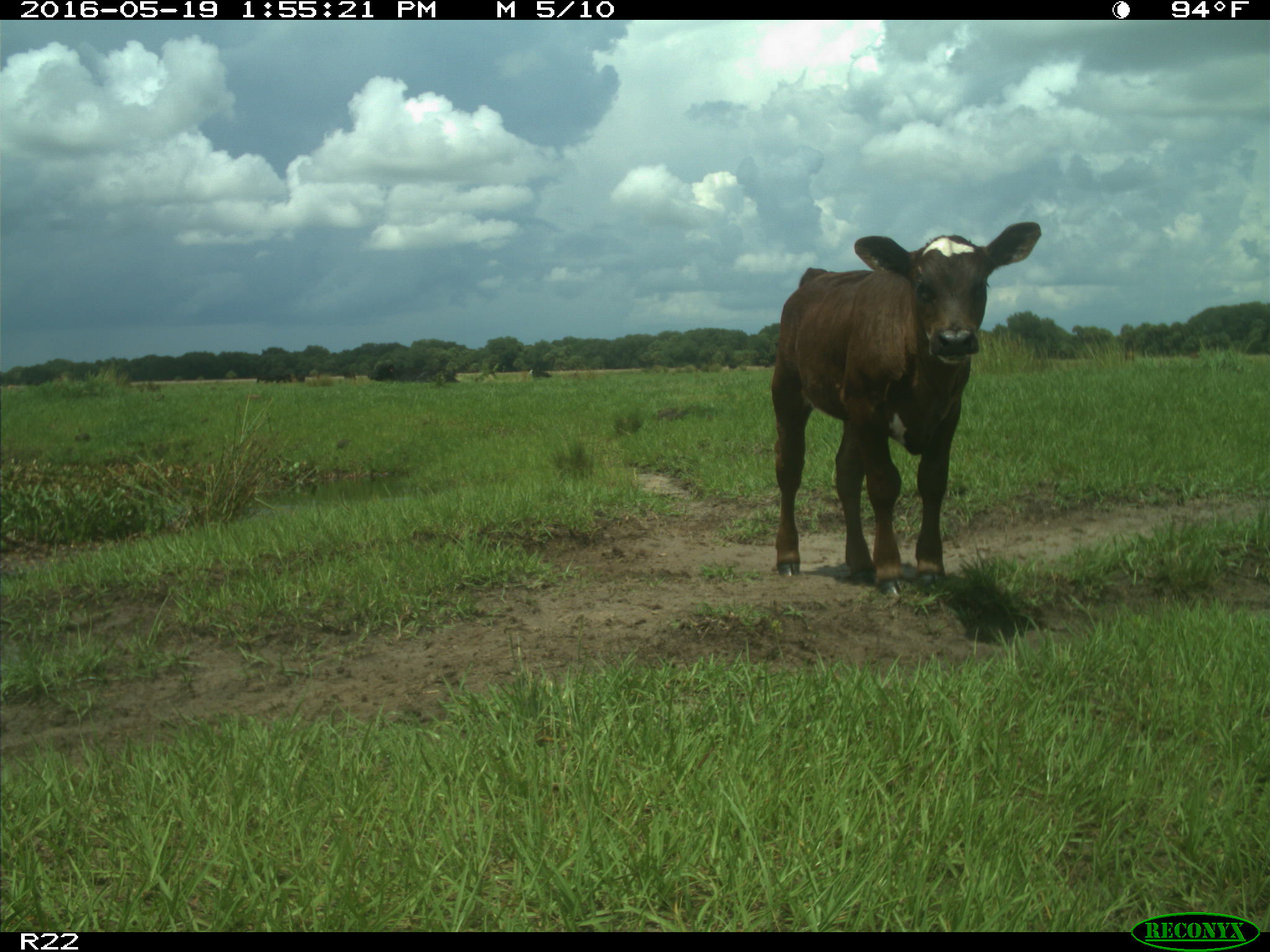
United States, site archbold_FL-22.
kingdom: Animalia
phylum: Chordata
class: Mammalia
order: Artiodactyla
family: Bovidae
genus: Bos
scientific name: Bos taurus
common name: domestic cow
Bos taurus (domestic cow).